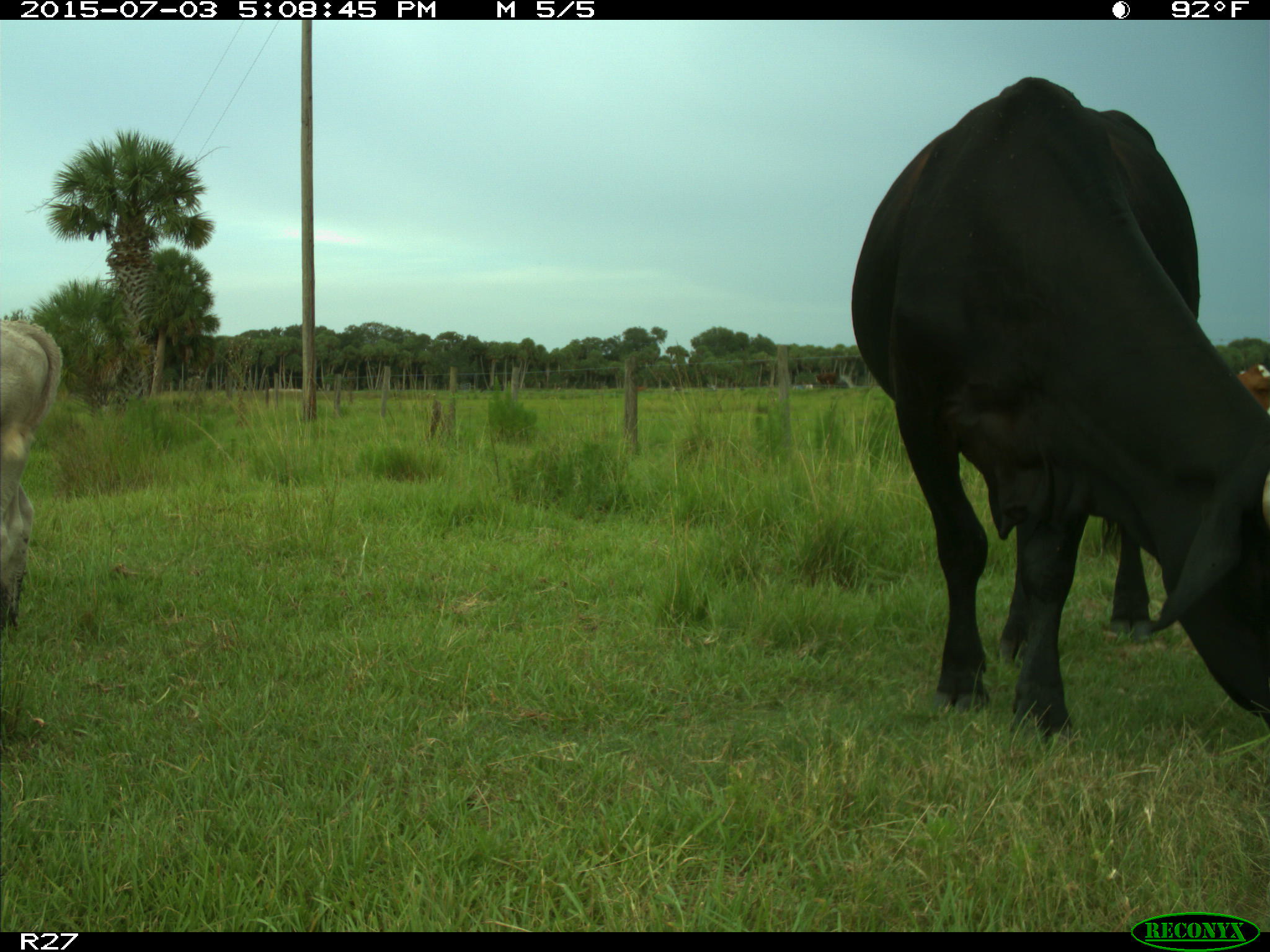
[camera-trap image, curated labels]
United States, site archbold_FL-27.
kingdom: Animalia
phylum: Chordata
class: Mammalia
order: Artiodactyla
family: Bovidae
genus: Bos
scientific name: Bos taurus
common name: domestic cow